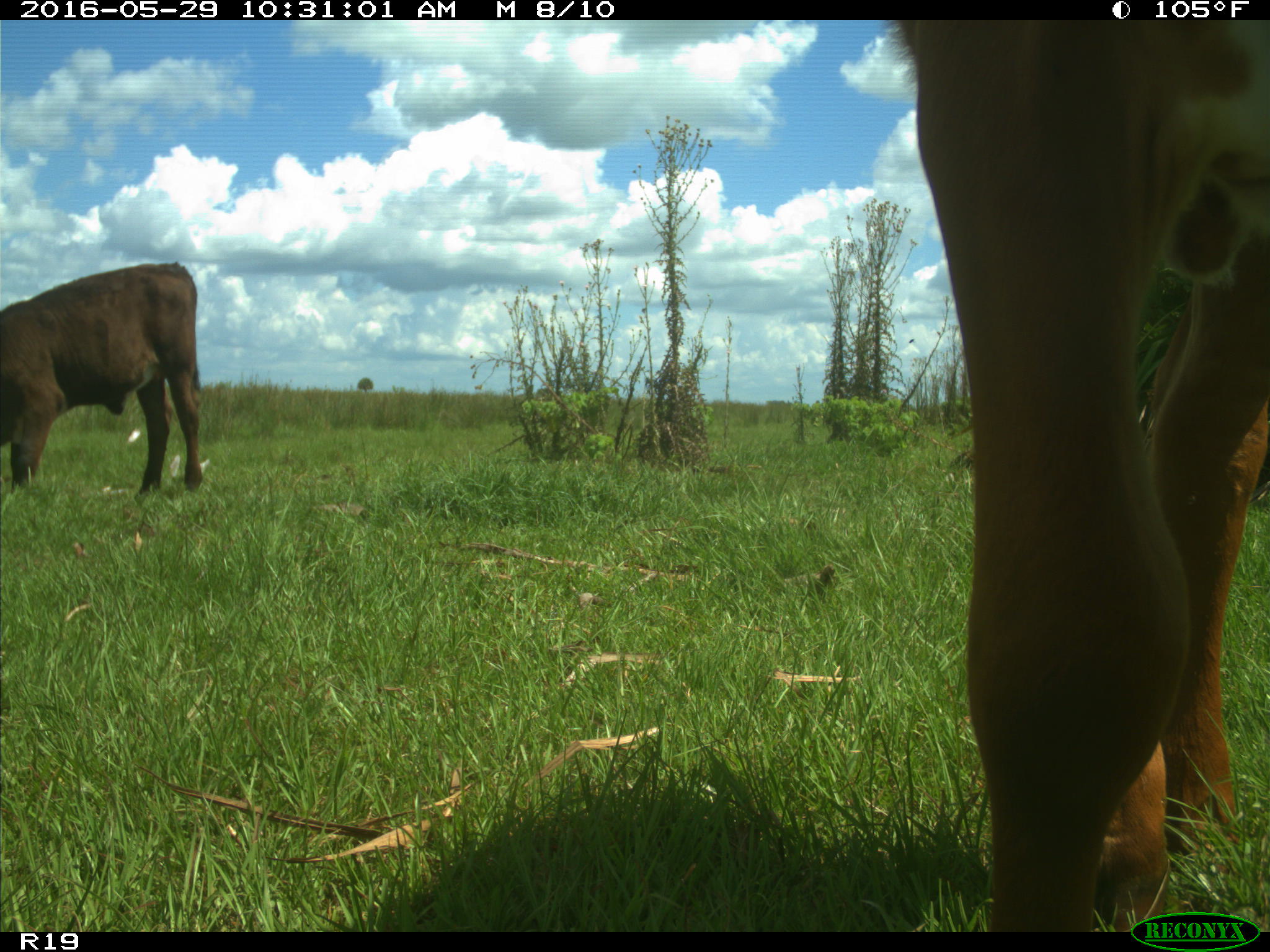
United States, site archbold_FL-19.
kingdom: Animalia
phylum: Chordata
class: Mammalia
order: Artiodactyla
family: Bovidae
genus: Bos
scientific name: Bos taurus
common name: domestic cow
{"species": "Bos taurus (domestic cow)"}